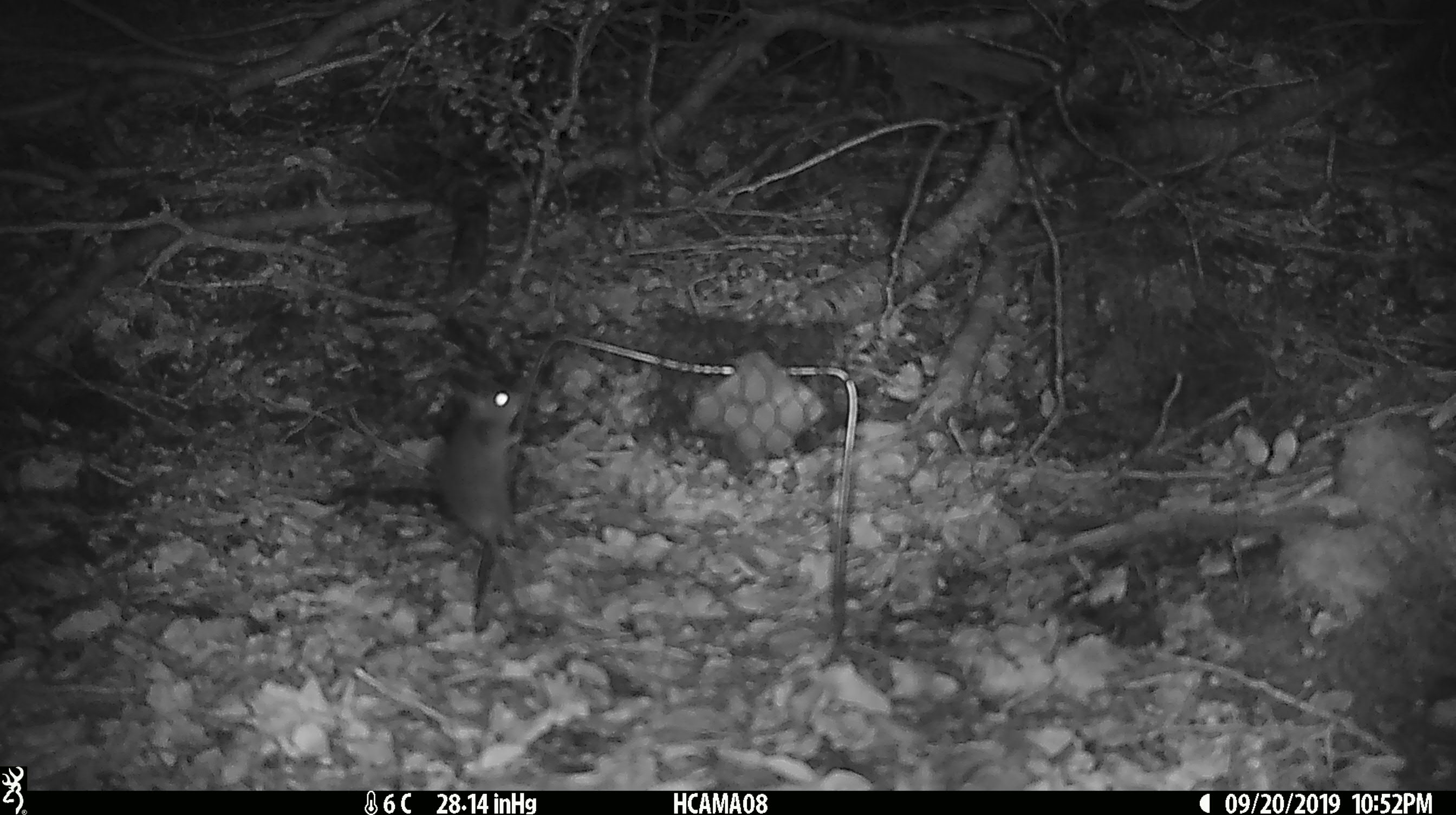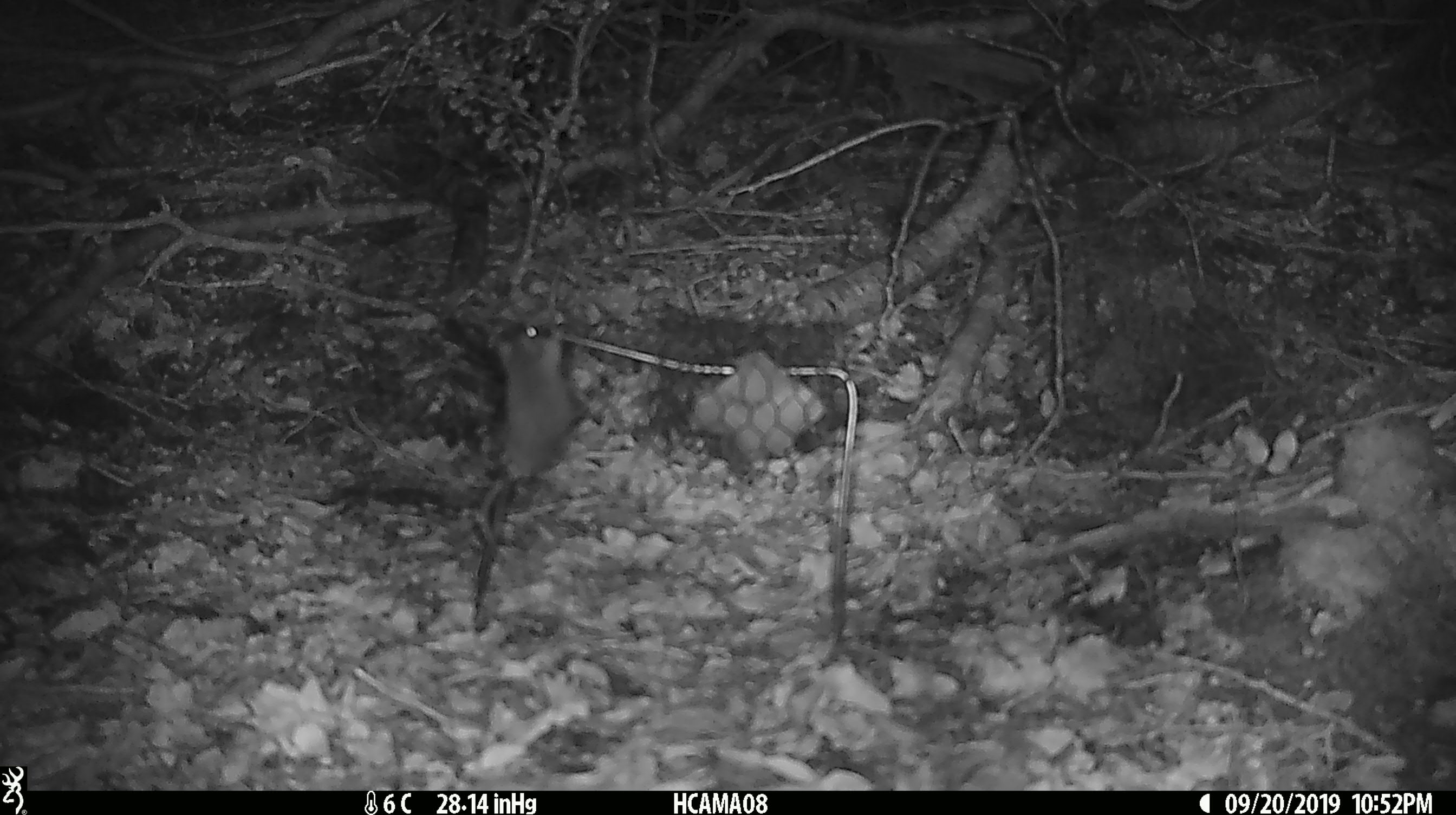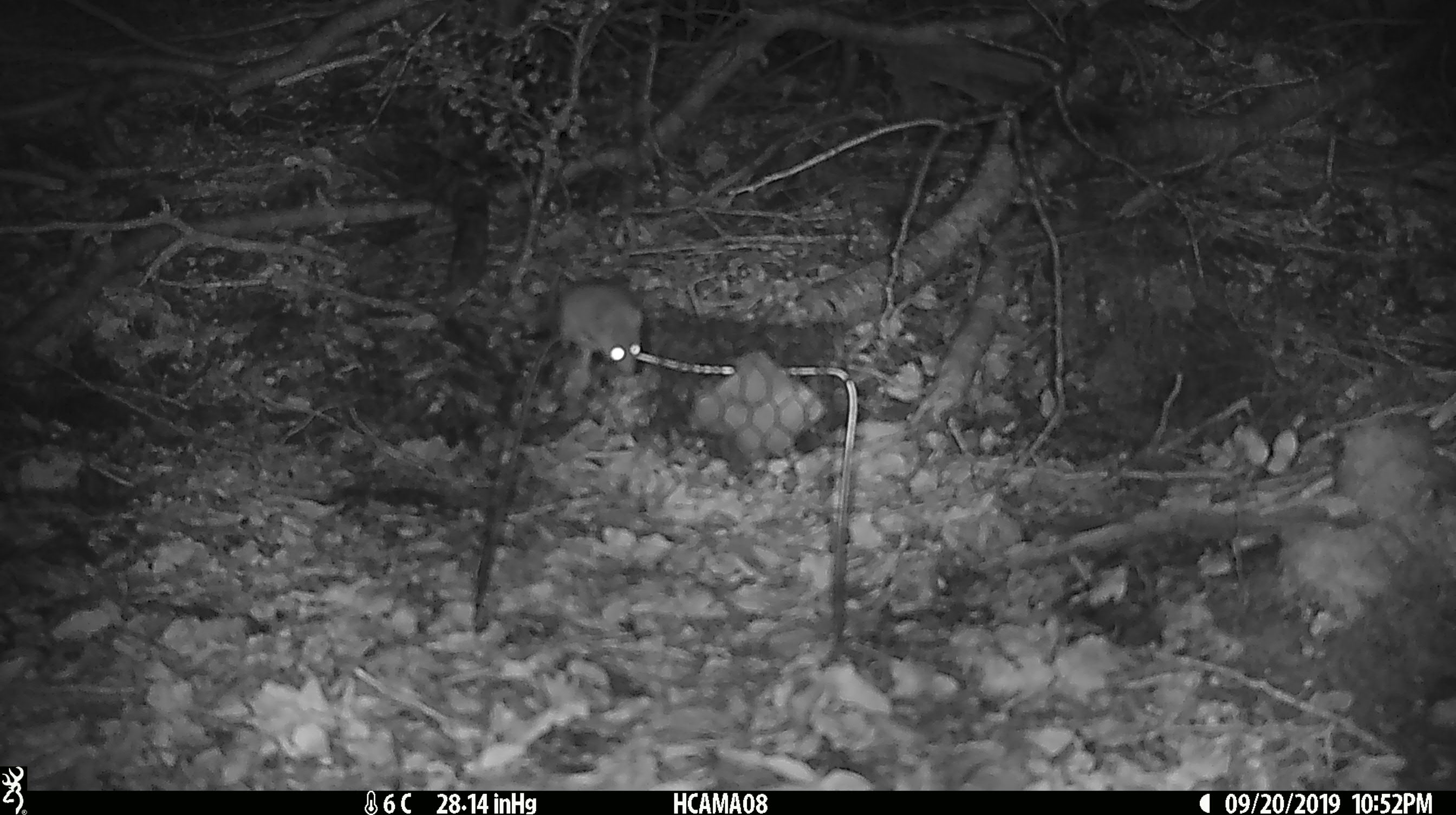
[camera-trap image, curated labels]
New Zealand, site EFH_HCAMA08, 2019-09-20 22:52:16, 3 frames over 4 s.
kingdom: Animalia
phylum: Chordata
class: Mammalia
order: Rodentia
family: Muridae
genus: Mus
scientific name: Mus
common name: mouse